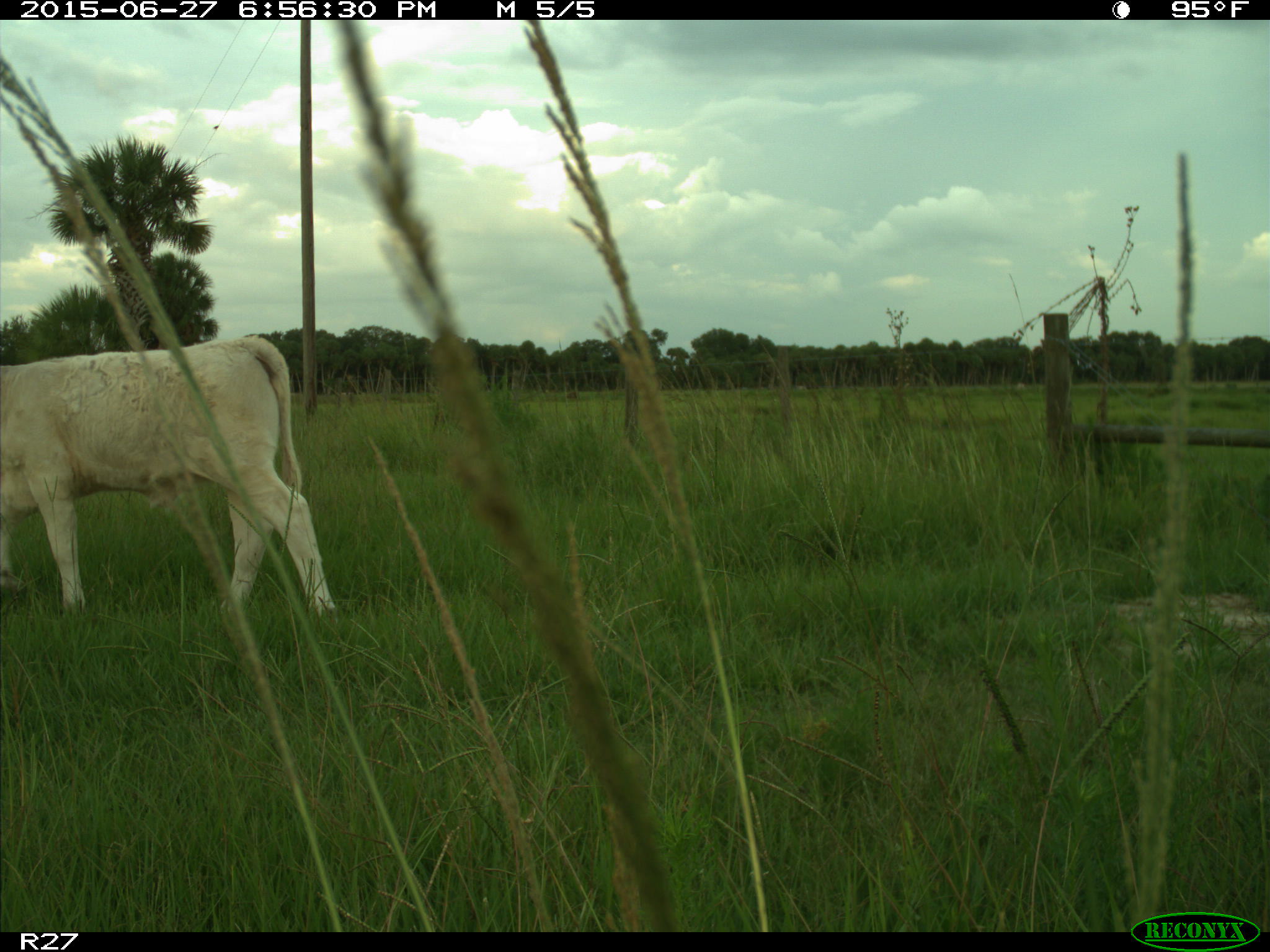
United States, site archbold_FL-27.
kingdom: Animalia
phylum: Chordata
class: Mammalia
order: Artiodactyla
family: Bovidae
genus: Bos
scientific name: Bos taurus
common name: domestic cow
Bos taurus (domestic cow).